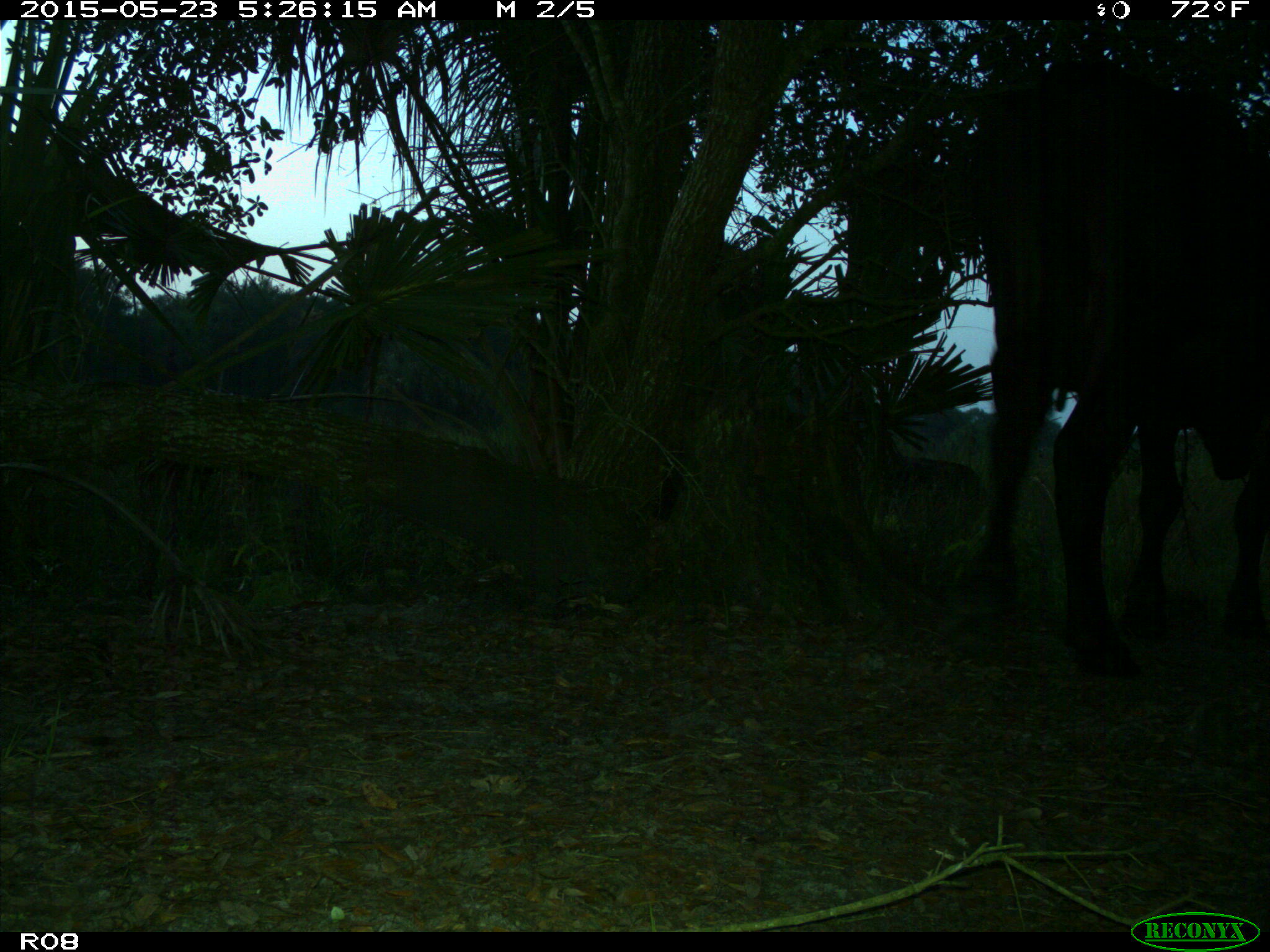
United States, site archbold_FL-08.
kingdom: Animalia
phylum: Chordata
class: Mammalia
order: Artiodactyla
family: Bovidae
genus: Bos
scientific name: Bos taurus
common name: domestic cow